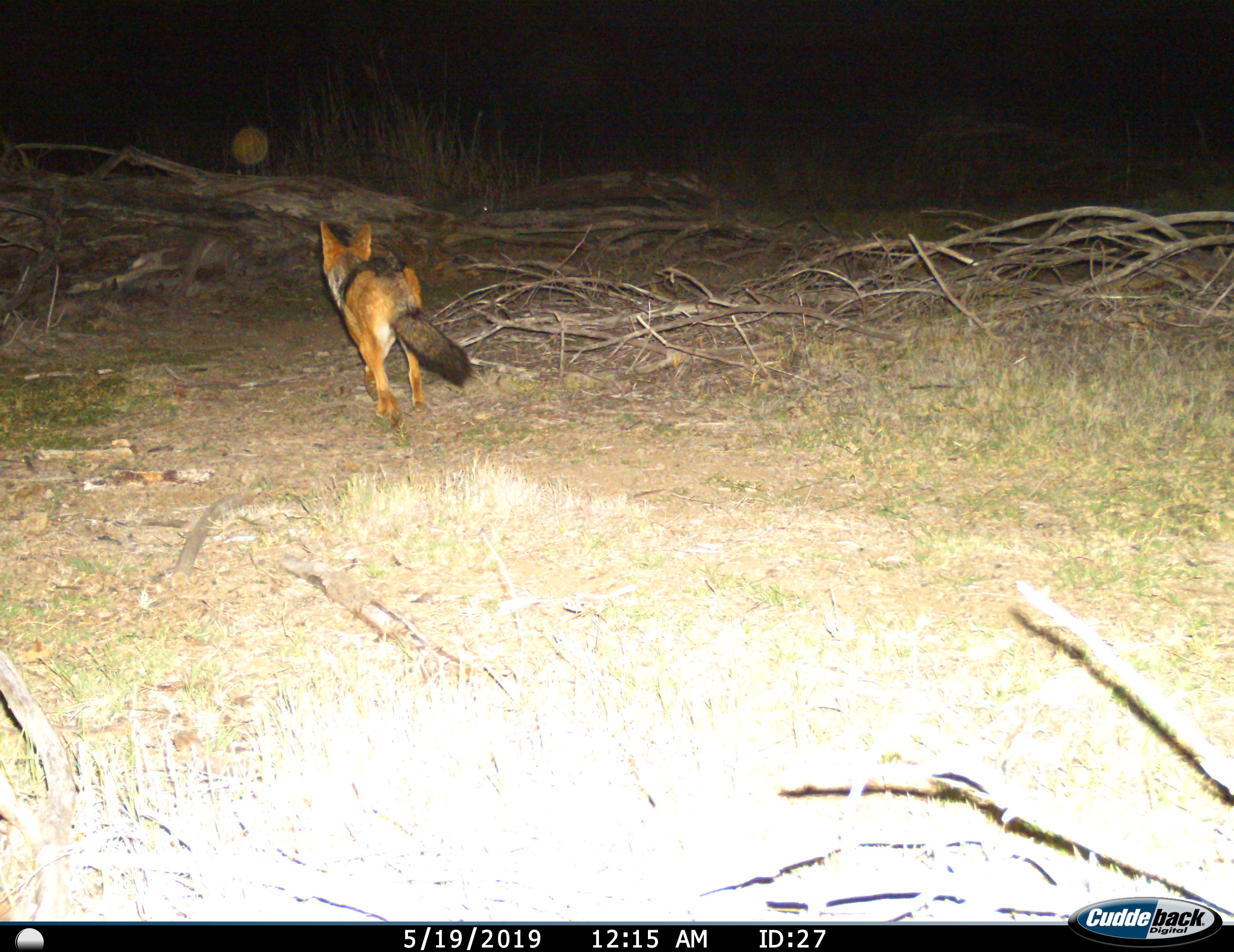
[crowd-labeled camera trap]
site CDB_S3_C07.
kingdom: Animalia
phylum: Chordata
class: Mammalia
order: Carnivora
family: Canidae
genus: Lupulella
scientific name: Lupulella mesomelas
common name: black-backed jackal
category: jackalblackbacked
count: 1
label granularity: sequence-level